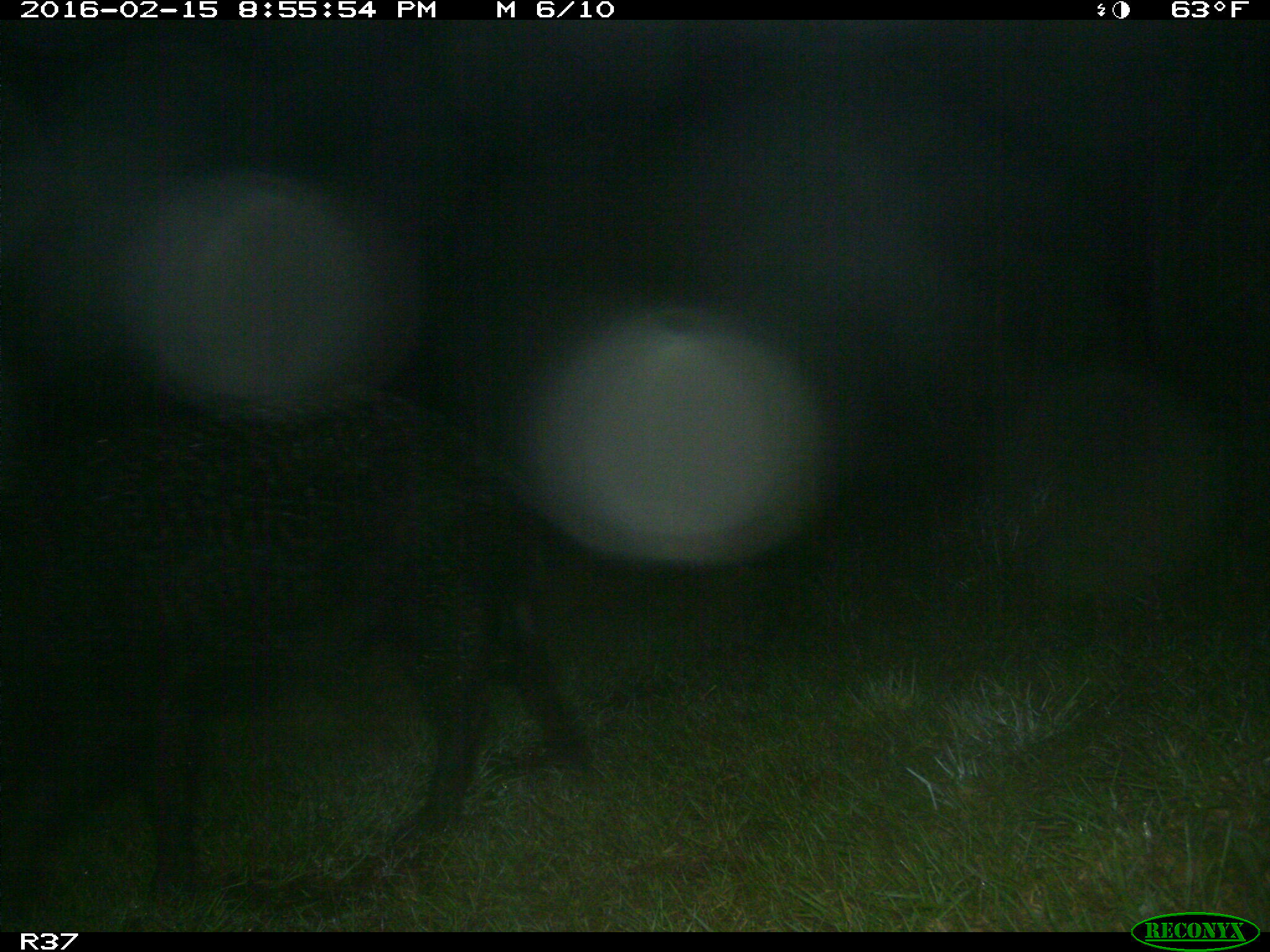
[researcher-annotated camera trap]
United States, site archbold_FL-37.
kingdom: Animalia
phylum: Chordata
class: Mammalia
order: Artiodactyla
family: Suidae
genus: Sus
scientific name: Sus scrofa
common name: wild boar